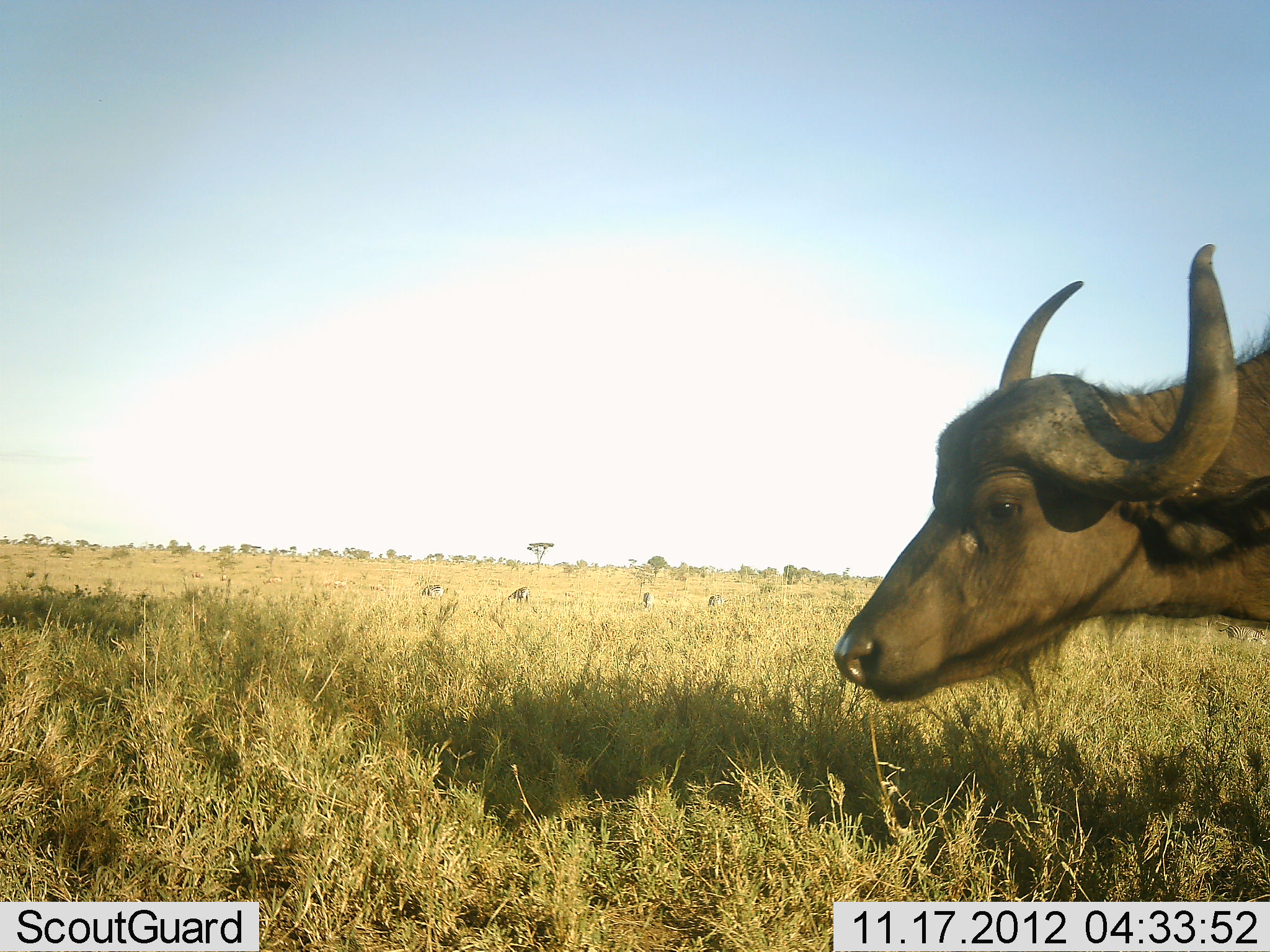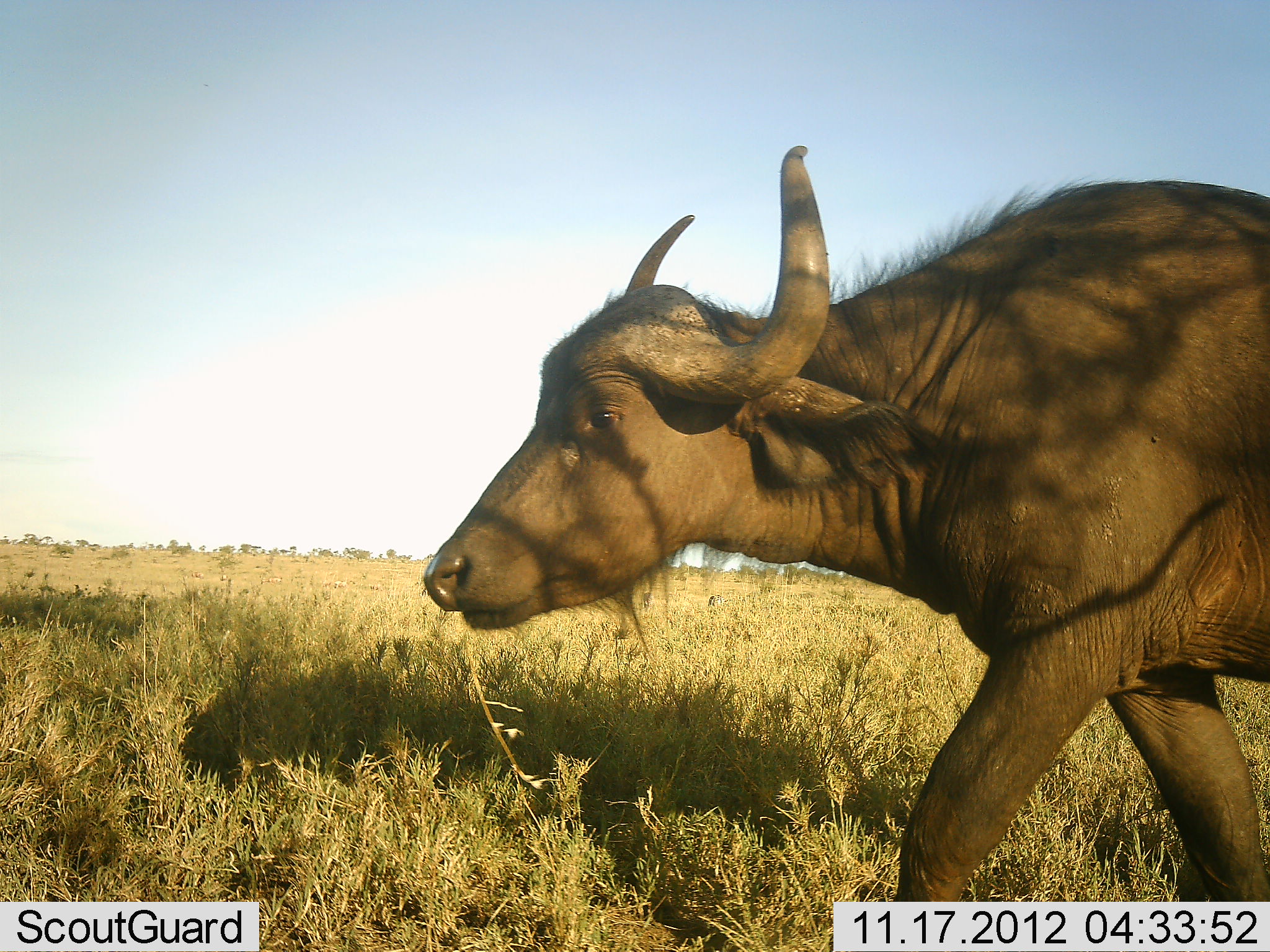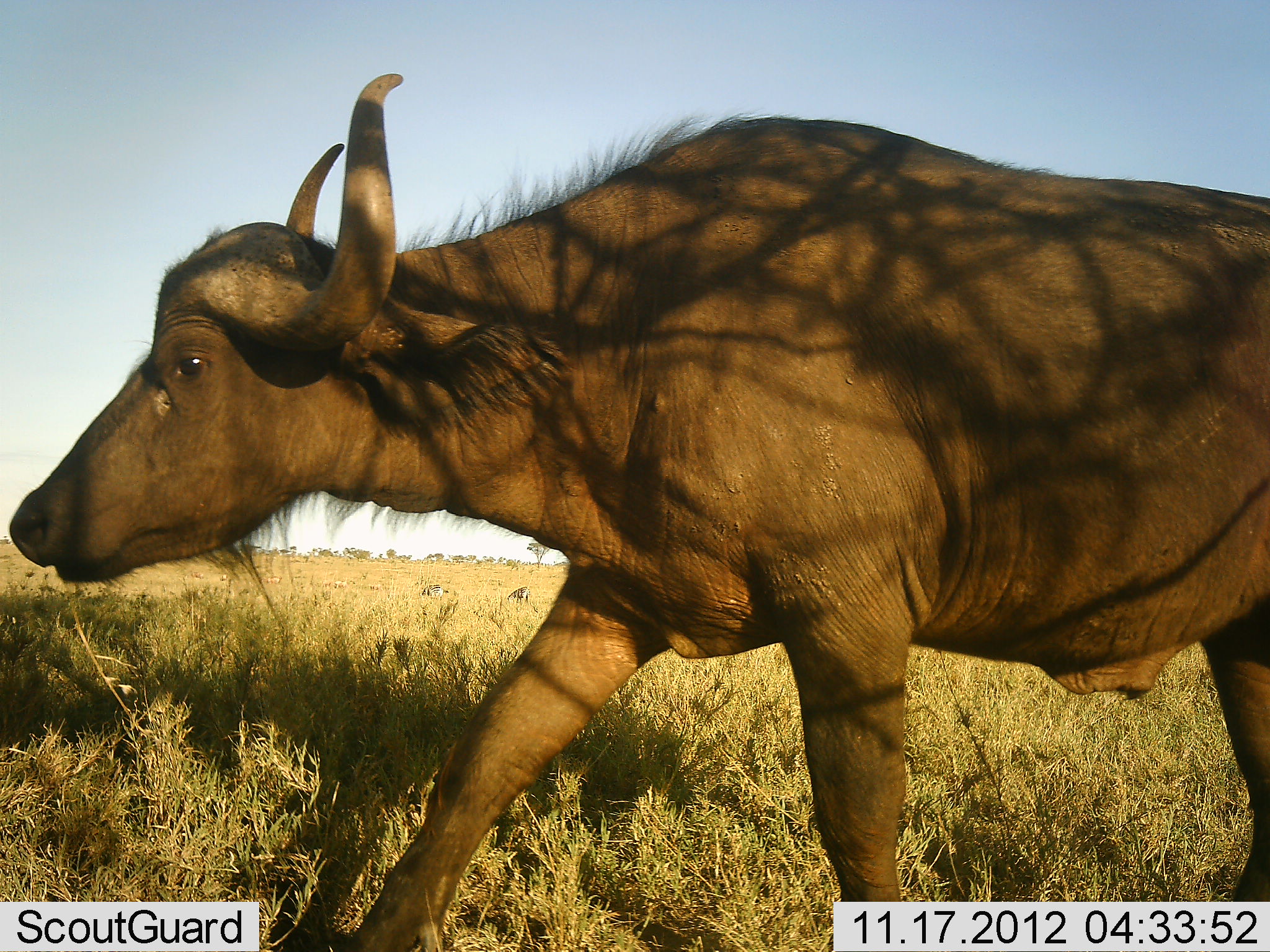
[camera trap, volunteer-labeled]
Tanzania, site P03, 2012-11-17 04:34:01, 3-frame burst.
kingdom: Animalia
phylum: Chordata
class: Mammalia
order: Artiodactyla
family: Bovidae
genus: Syncerus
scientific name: Syncerus caffer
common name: cape buffalo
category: buffalo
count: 1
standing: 0%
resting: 0%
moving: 100%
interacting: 0%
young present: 0%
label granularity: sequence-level